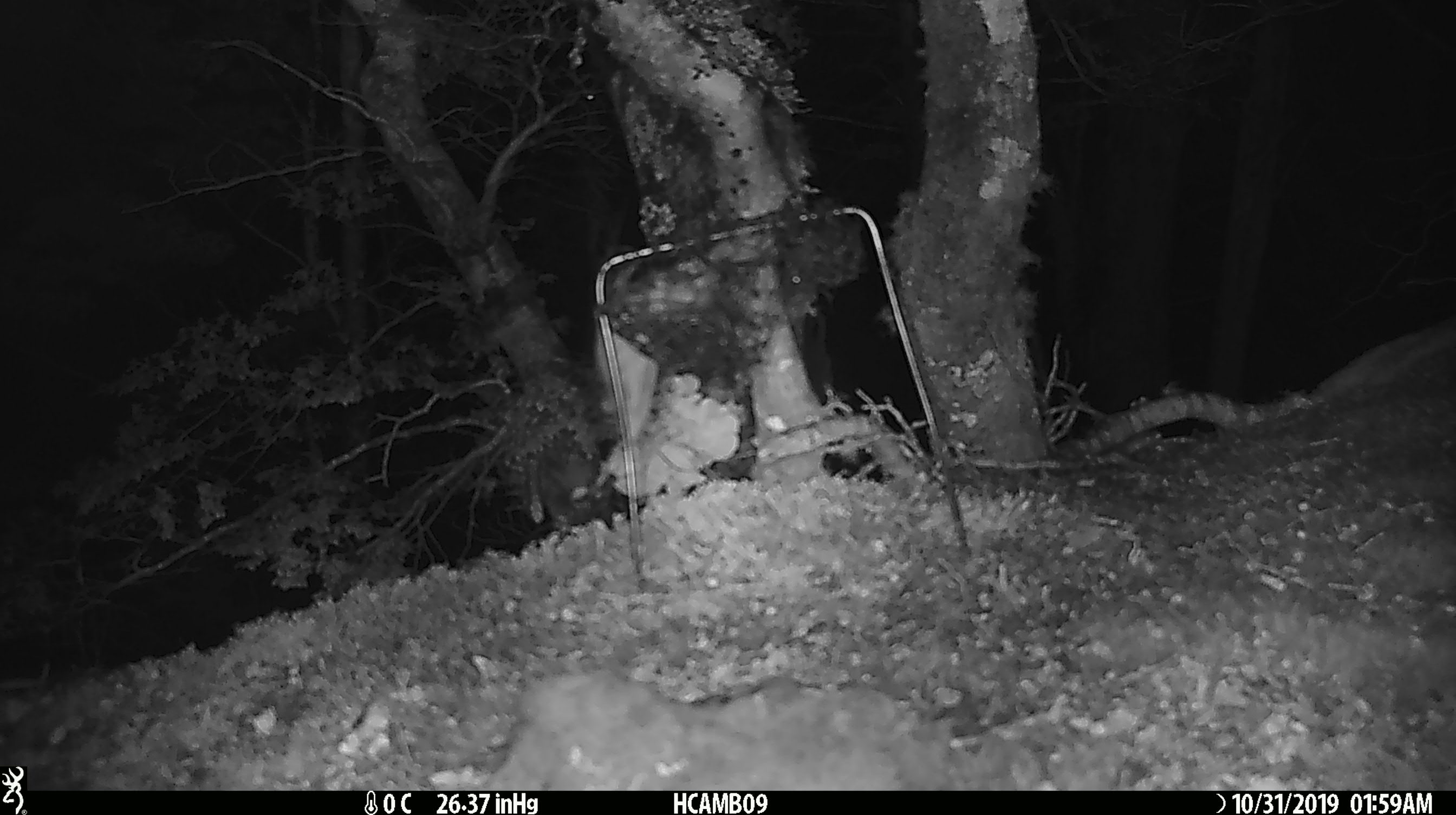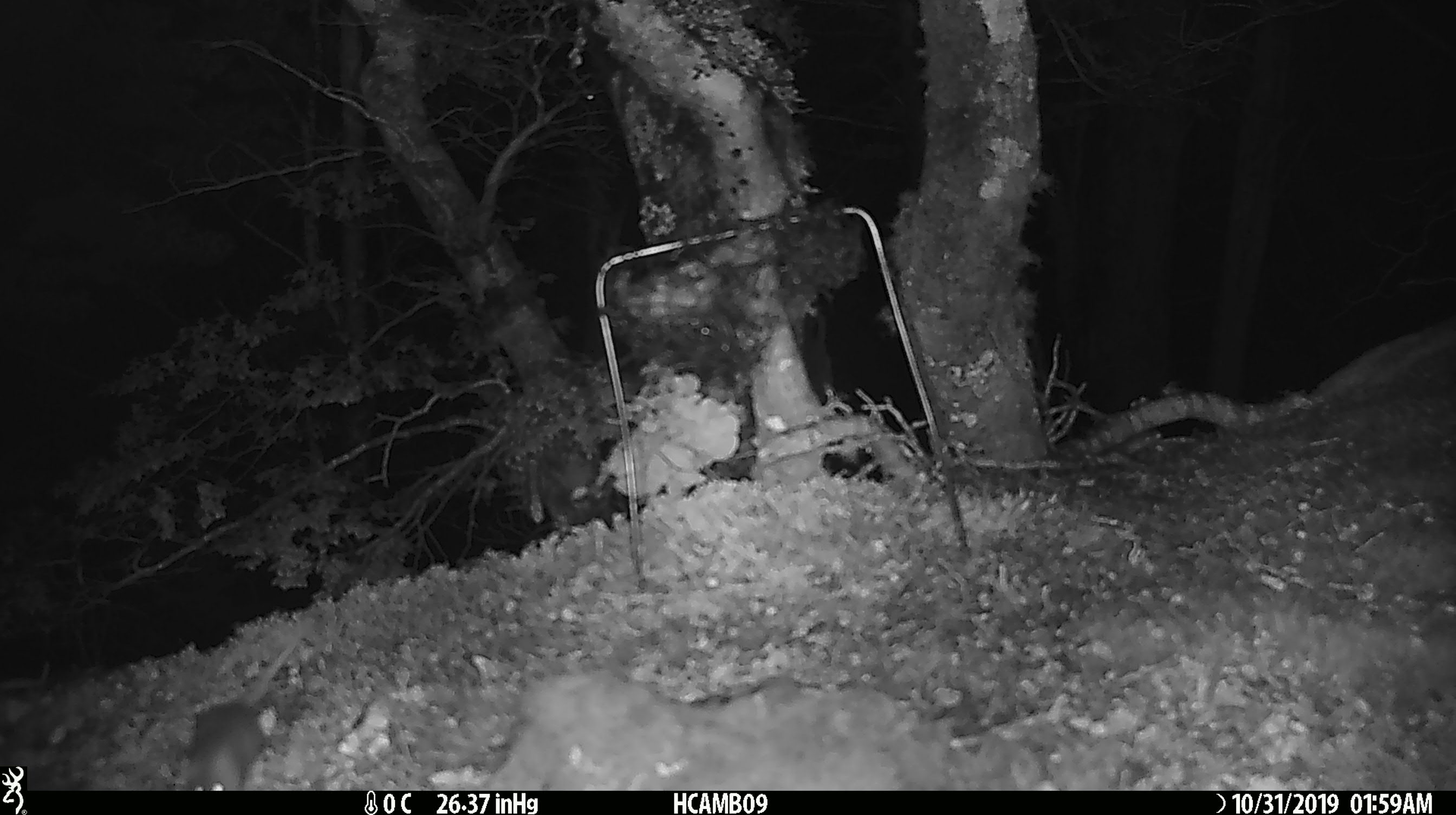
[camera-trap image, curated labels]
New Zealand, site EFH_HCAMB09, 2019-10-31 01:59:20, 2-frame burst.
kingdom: Animalia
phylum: Chordata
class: Mammalia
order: Rodentia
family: Muridae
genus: Mus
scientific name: Mus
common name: mouse